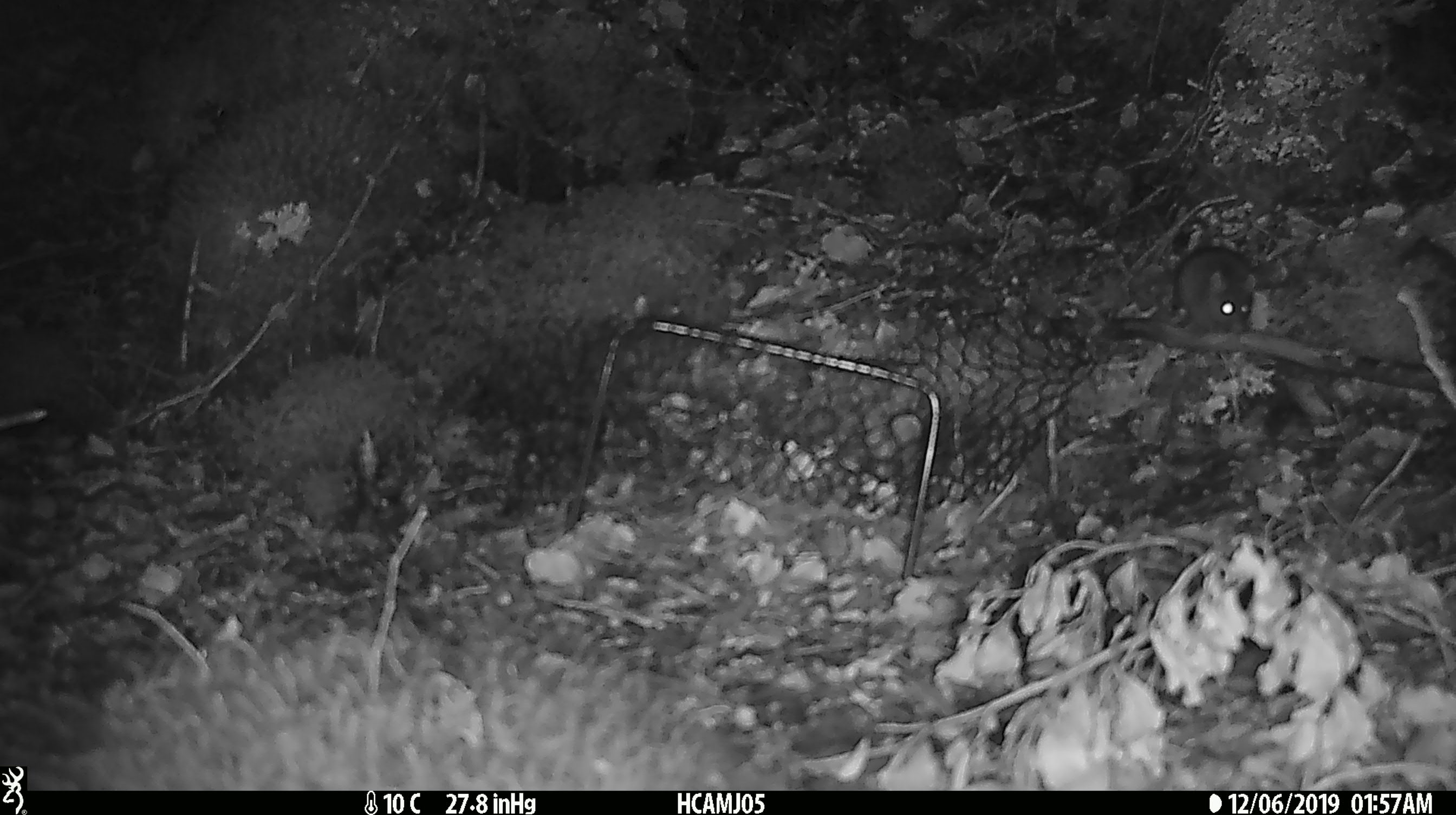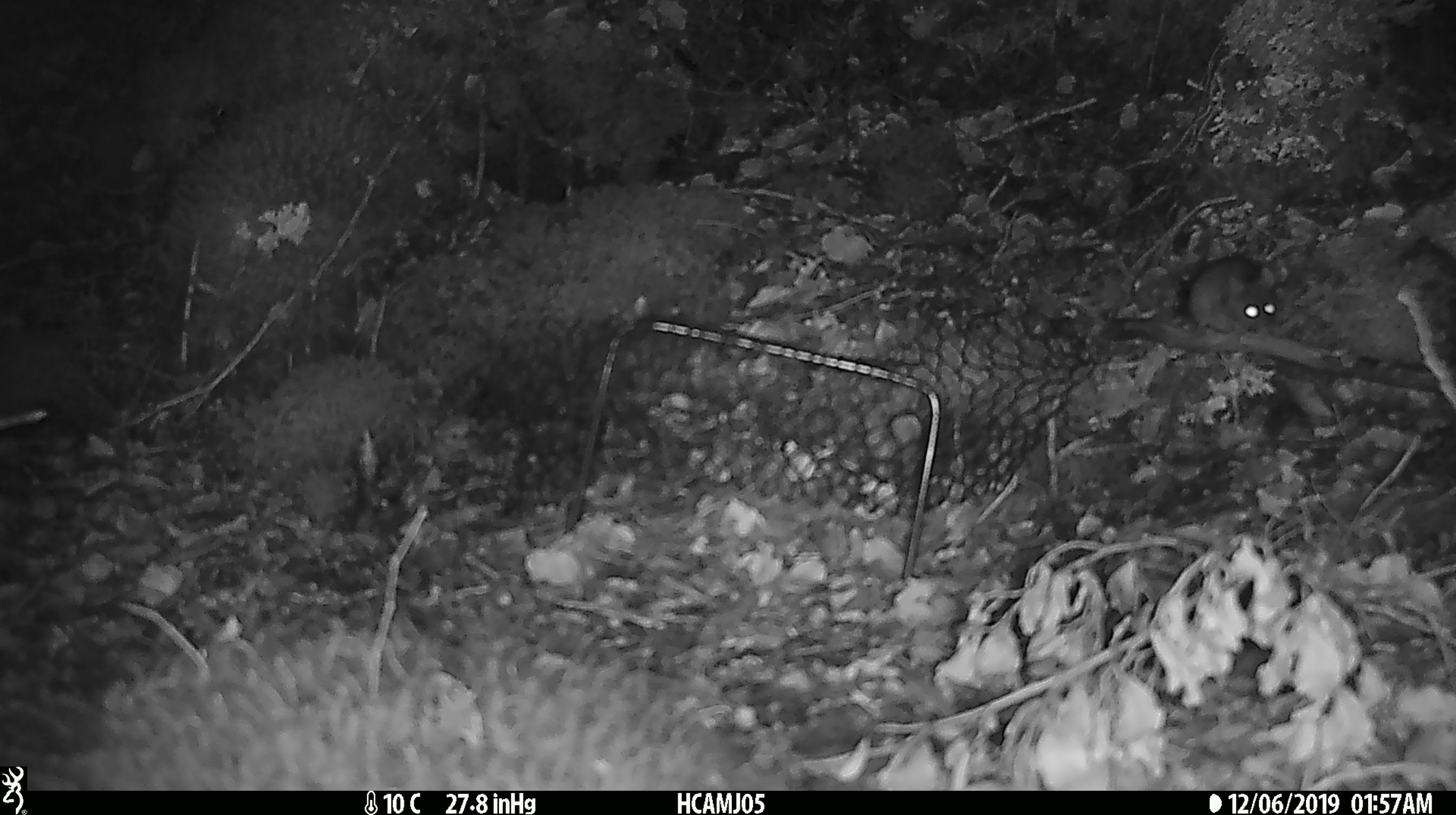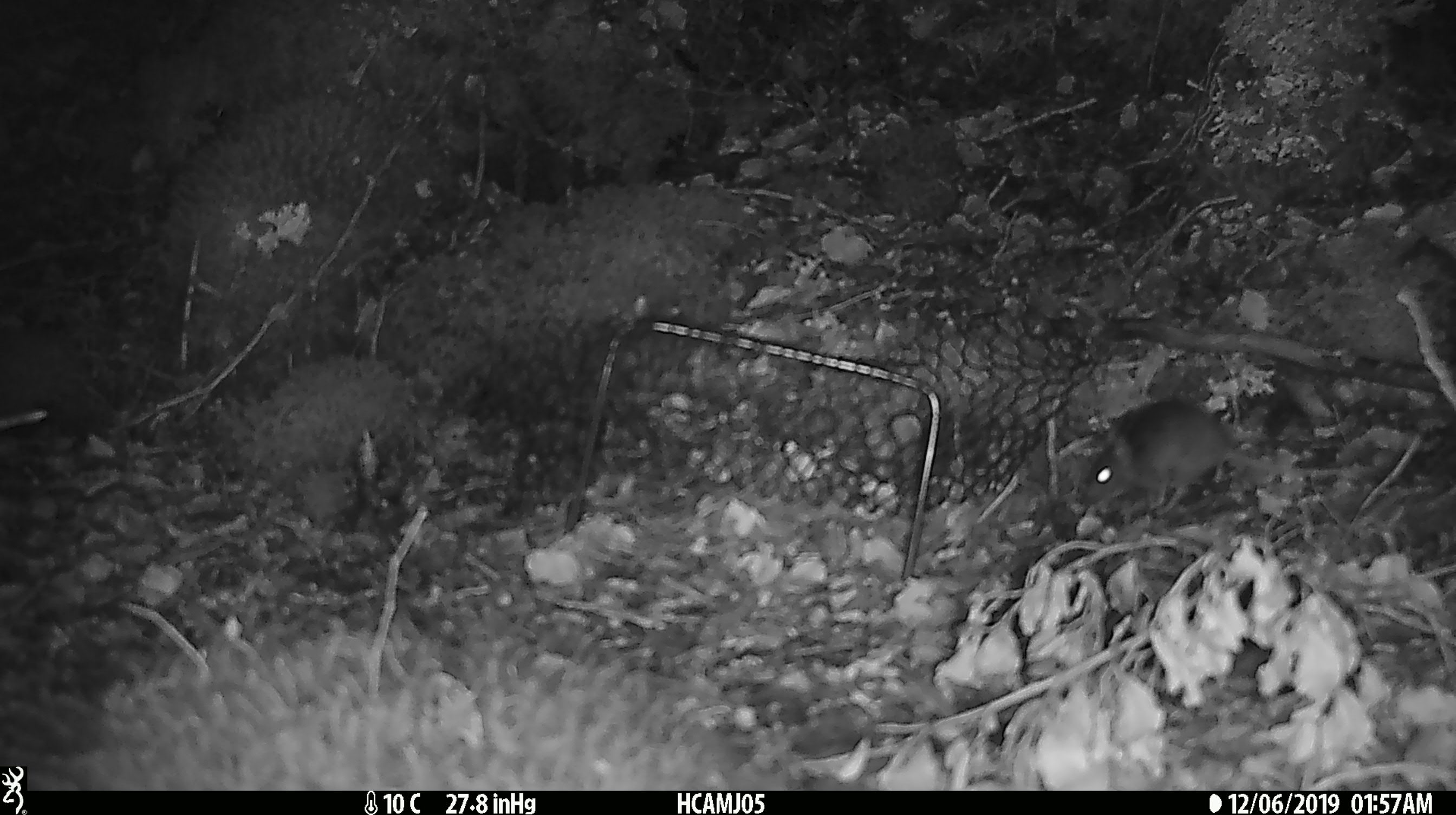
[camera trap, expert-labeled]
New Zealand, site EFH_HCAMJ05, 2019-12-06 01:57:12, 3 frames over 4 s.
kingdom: Animalia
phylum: Chordata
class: Mammalia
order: Rodentia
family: Muridae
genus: Mus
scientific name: Mus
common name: mouse